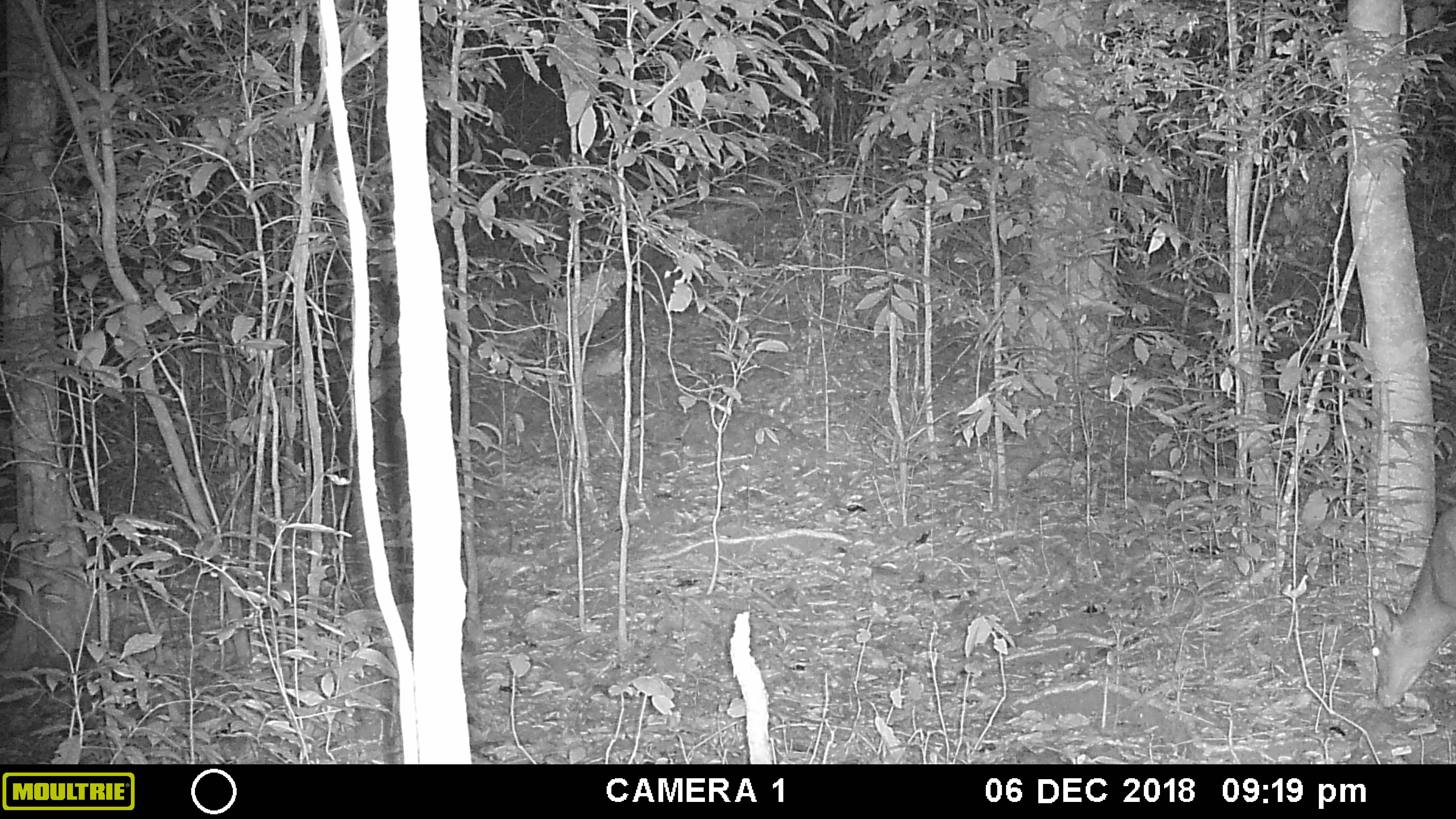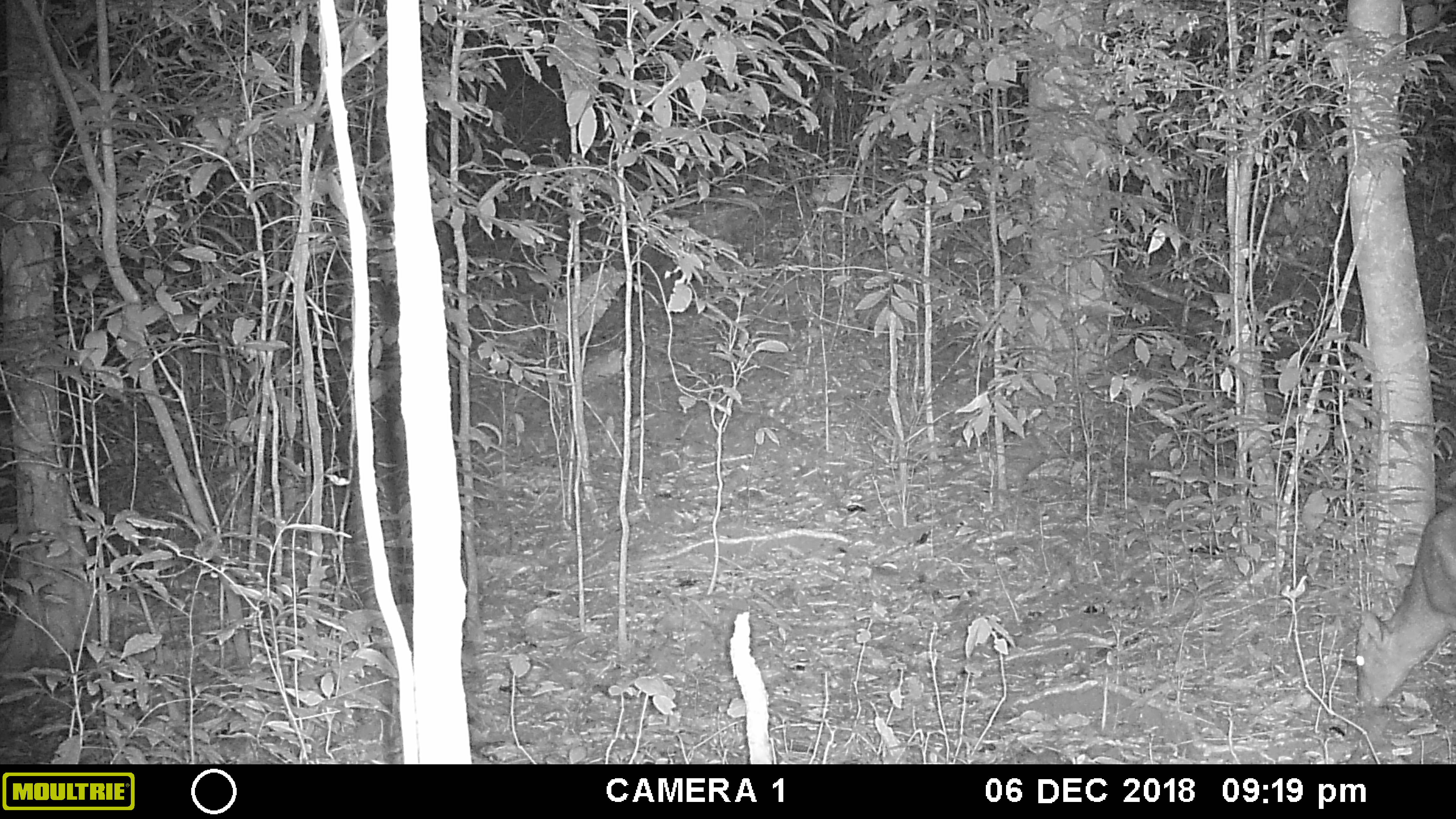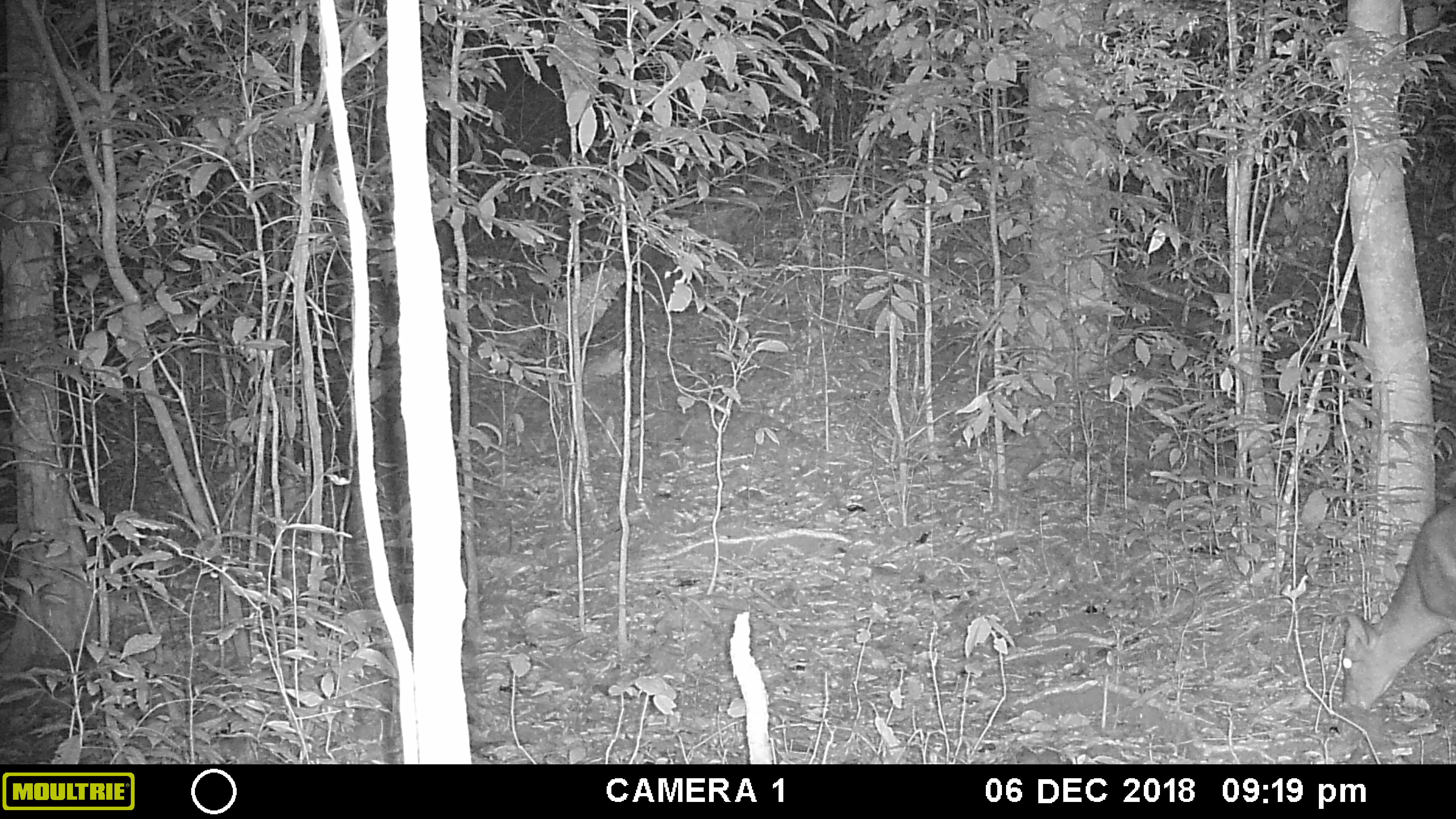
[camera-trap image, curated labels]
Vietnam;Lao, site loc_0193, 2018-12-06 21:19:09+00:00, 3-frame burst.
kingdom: Animalia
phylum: Chordata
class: Mammalia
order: Artiodactyla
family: Cervidae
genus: Muntiacus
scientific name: Muntiacus vuquangensis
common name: large-antlered muntjac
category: large antlered muntjac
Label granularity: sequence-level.